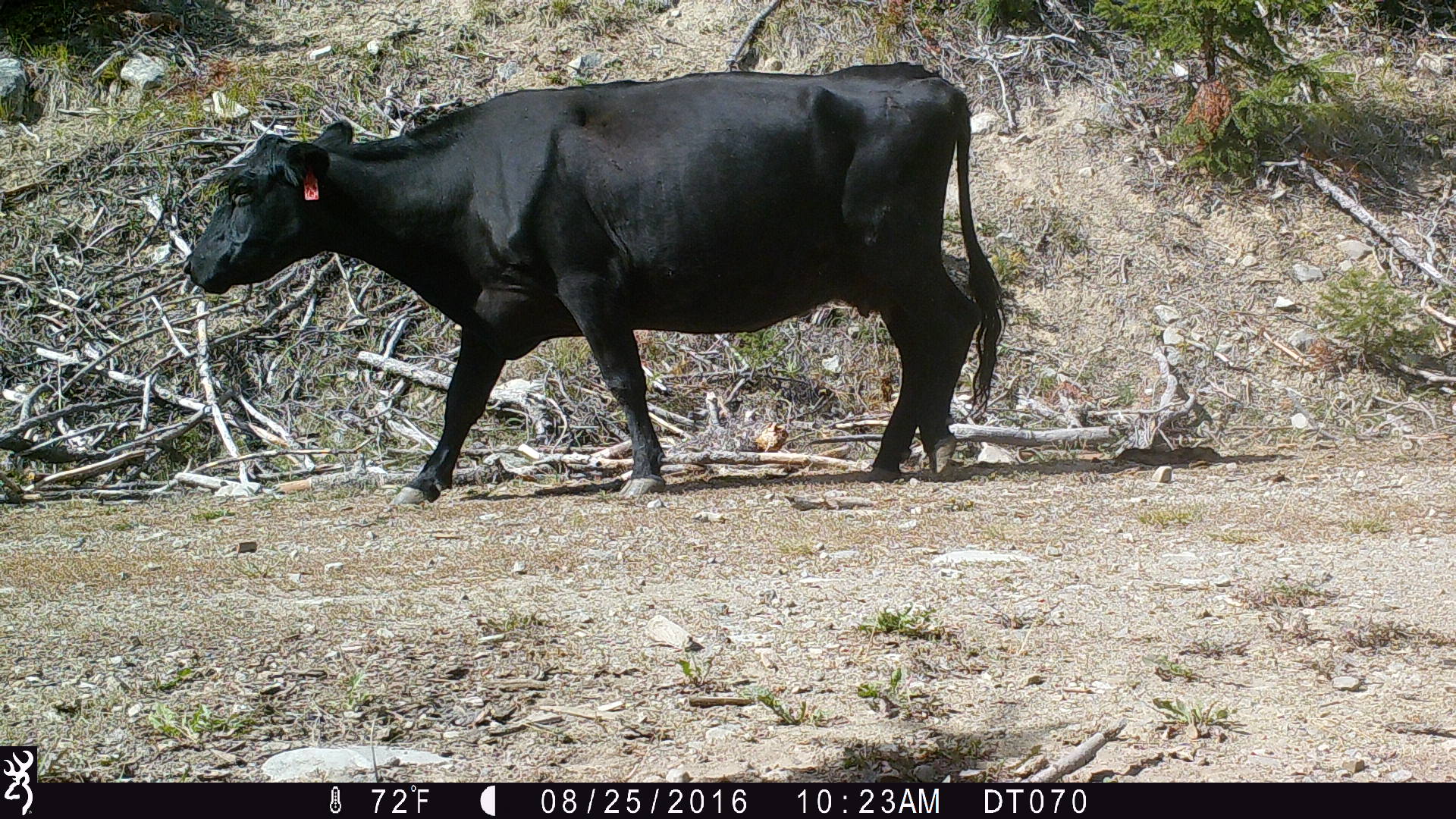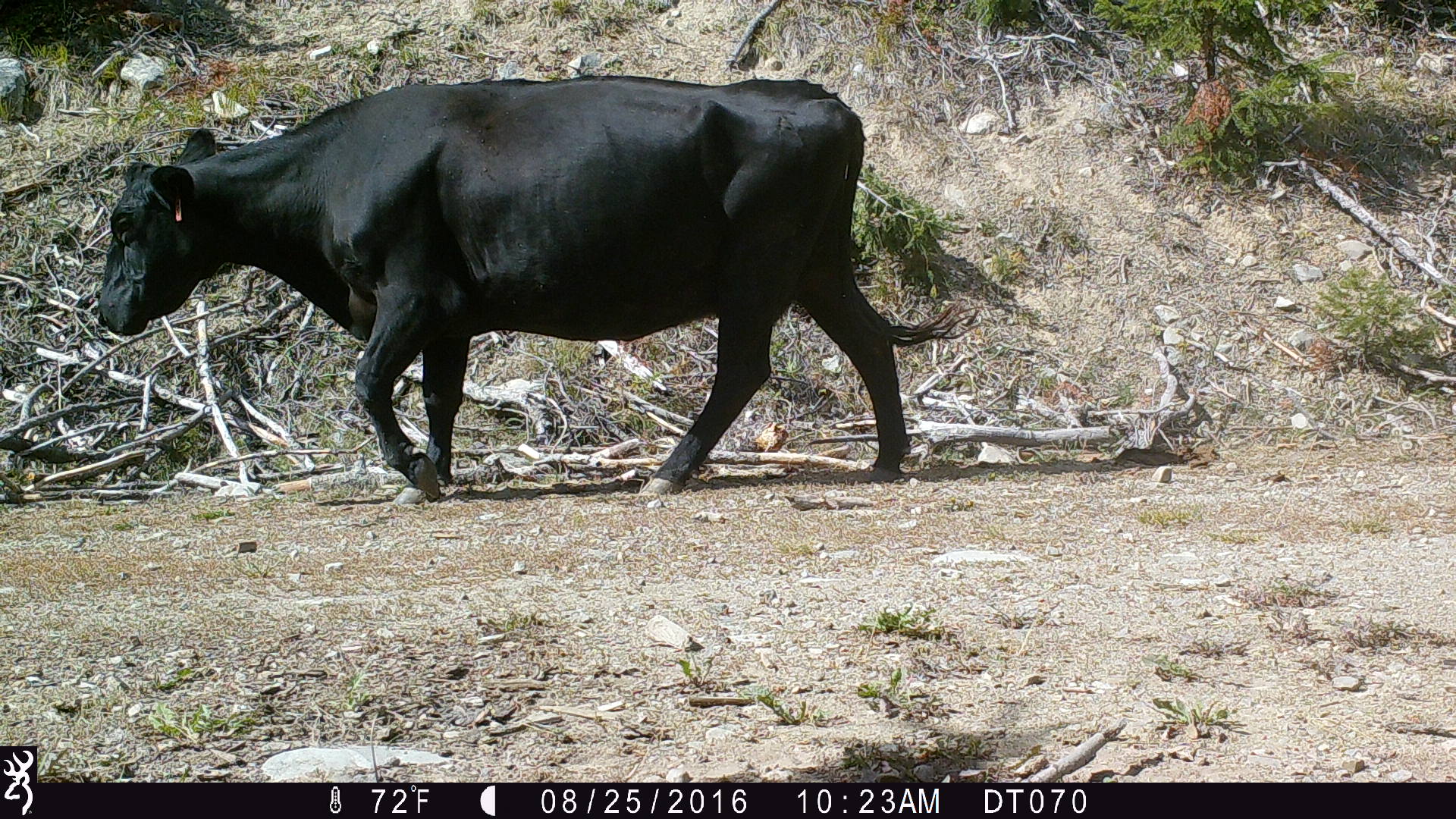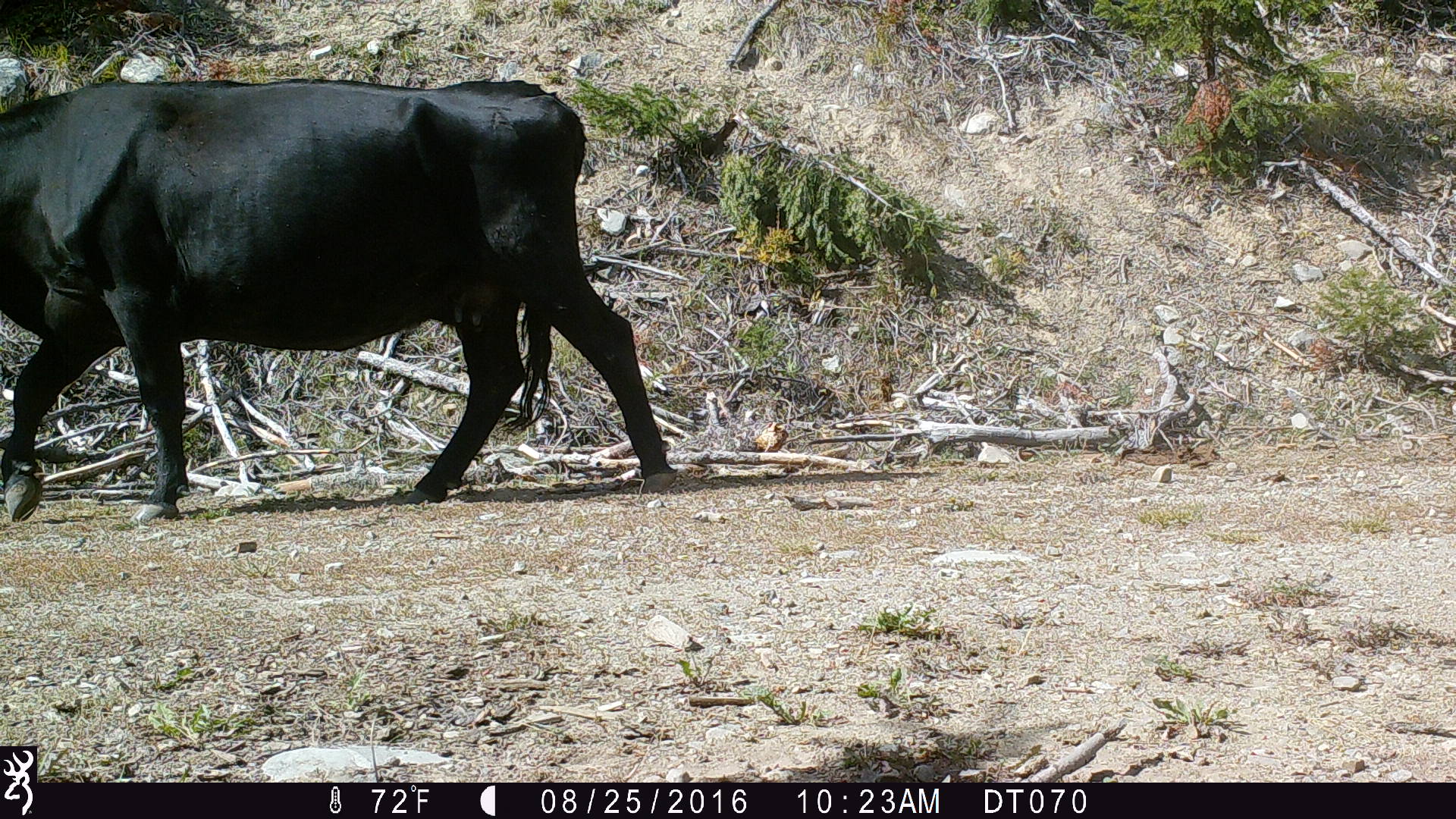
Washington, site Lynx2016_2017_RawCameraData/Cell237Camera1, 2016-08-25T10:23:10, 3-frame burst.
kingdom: Animalia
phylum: Chordata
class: Mammalia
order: Artiodactyla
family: Bovidae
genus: Bos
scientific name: Bos taurus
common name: domestic cattle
Domestic cattle (Bos taurus). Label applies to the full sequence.